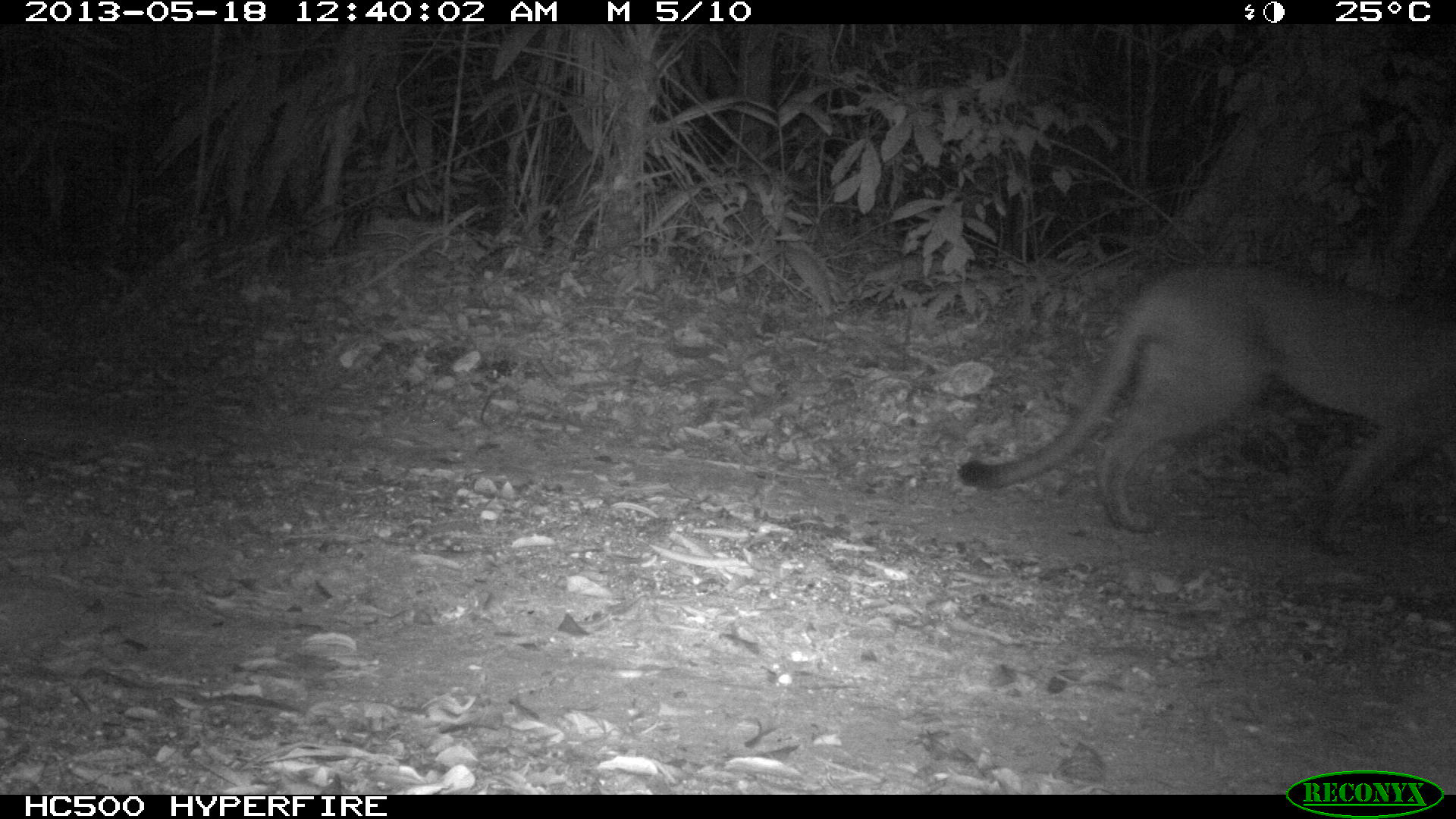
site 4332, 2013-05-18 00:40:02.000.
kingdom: Animalia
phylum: Chordata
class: Mammalia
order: Carnivora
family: Felidae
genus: Puma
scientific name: Puma concolor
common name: mountain lion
Puma concolor (mountain lion), count 1.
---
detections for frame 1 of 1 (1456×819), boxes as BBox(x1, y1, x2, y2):
puma concolor: BBox(953, 260, 1452, 559)